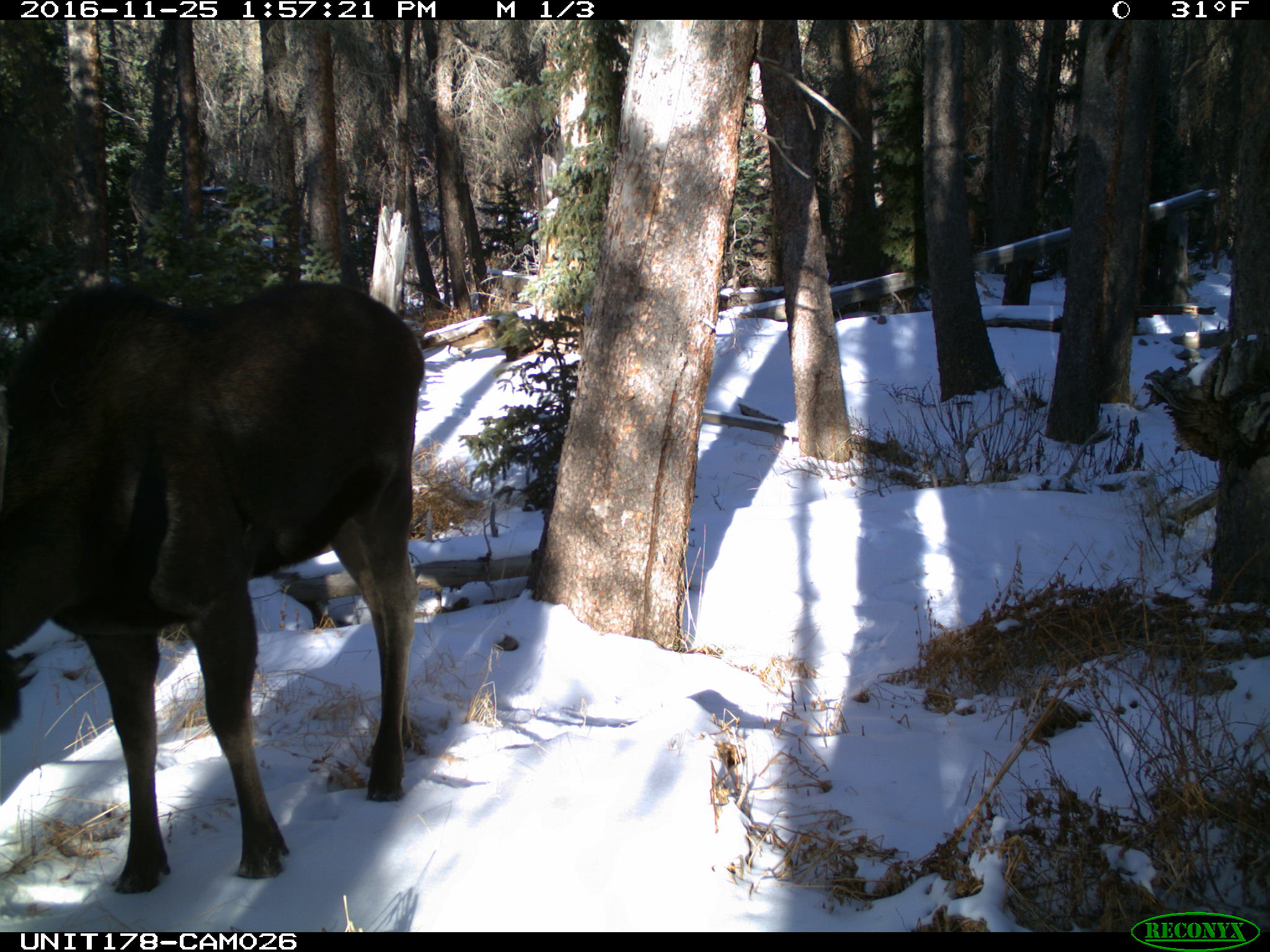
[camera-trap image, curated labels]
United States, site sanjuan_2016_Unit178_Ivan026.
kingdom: Animalia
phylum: Chordata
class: Mammalia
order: Artiodactyla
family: Cervidae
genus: Alces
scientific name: Alces alces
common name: moose